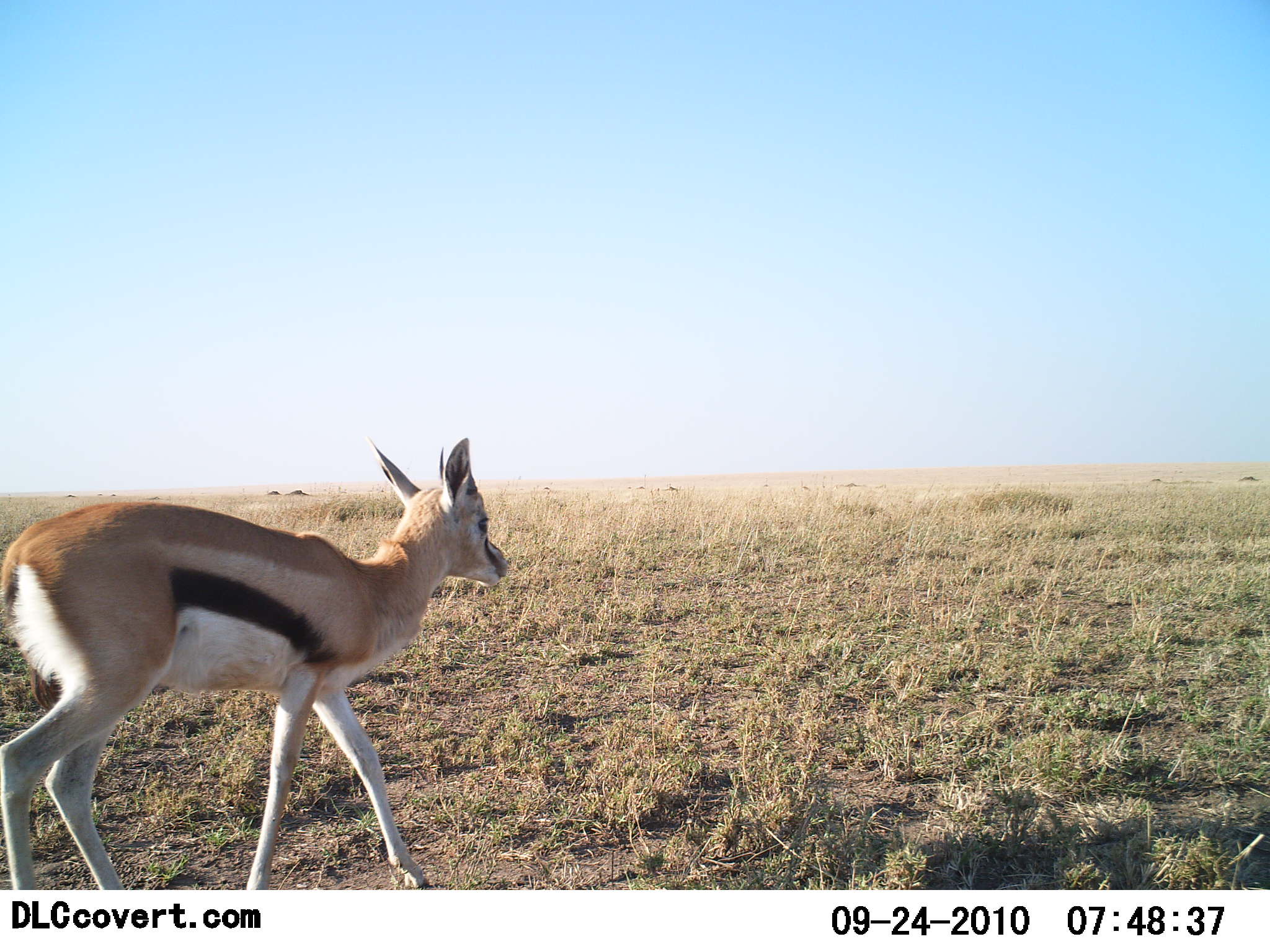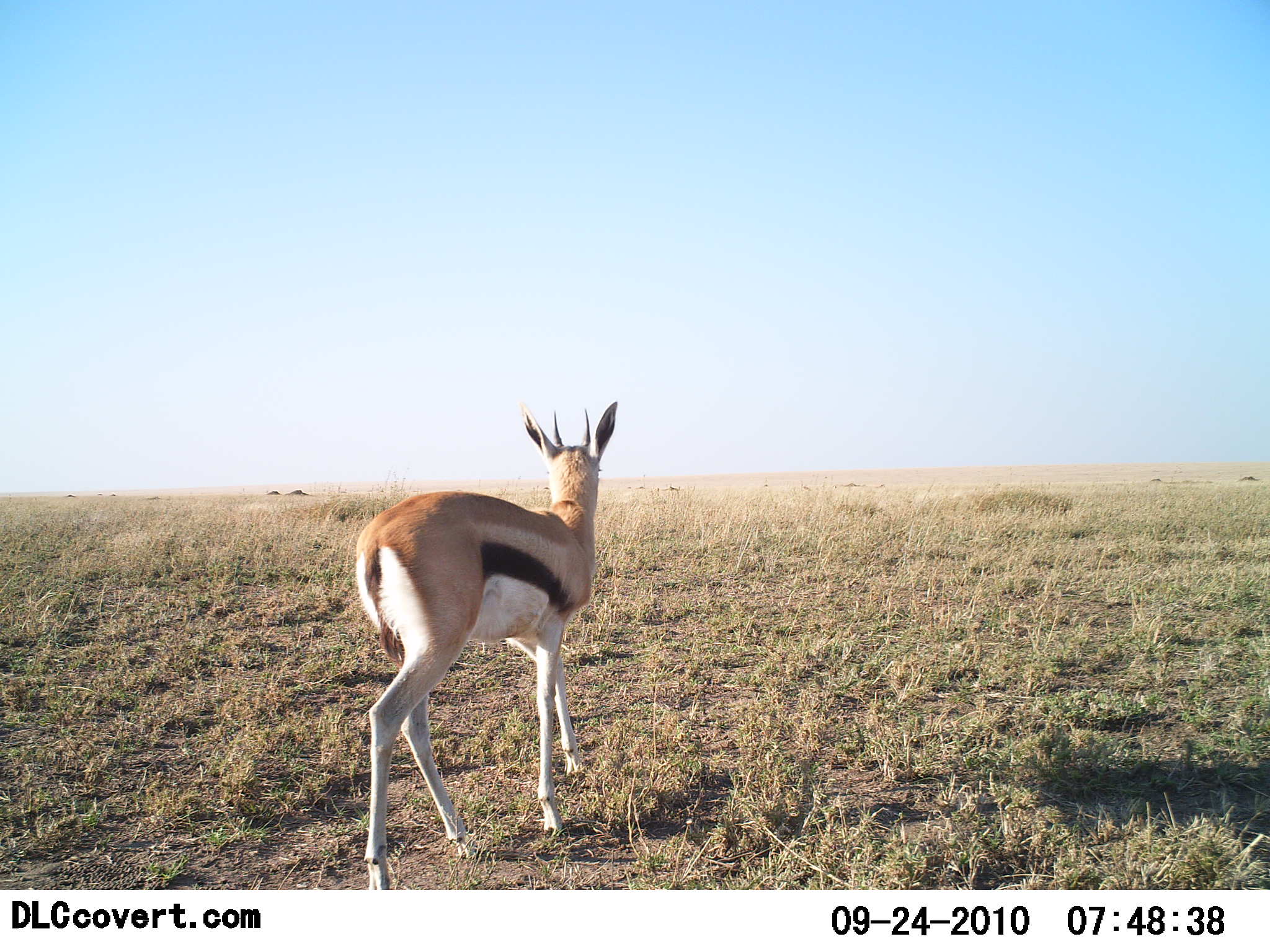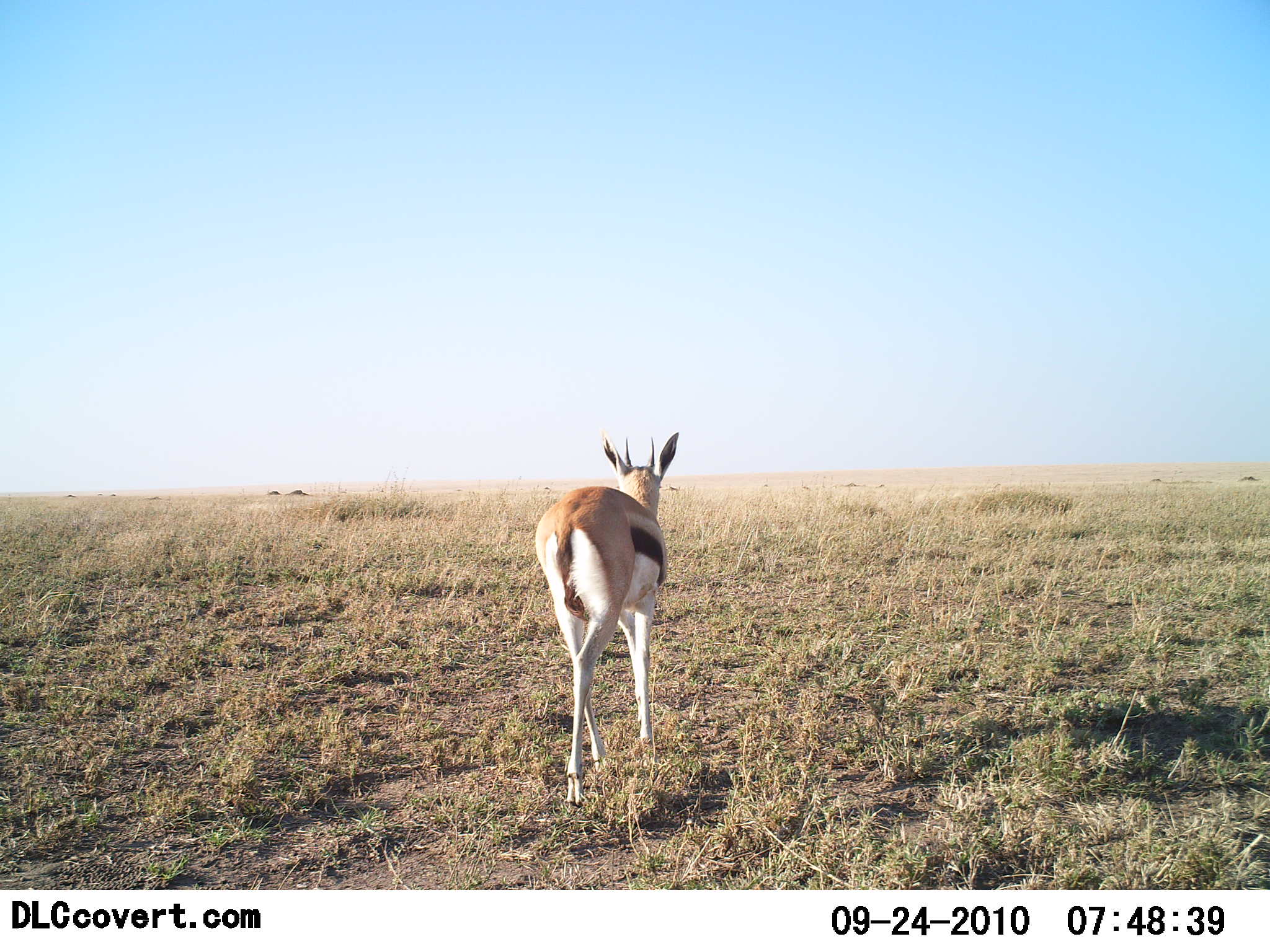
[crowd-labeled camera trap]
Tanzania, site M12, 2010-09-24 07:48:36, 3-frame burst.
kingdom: Animalia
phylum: Chordata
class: Mammalia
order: Artiodactyla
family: Bovidae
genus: Eudorcas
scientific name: Eudorcas thomsonii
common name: thomson's gazelle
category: gazellethomsons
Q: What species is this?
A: Gazellethomsons (thomson's gazelle) (Eudorcas thomsonii).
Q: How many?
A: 1.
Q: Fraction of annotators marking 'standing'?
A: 7%.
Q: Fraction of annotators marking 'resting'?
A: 0%.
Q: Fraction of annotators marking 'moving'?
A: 93%.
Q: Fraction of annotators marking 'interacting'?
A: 0%.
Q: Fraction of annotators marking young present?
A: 7%.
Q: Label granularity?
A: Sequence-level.